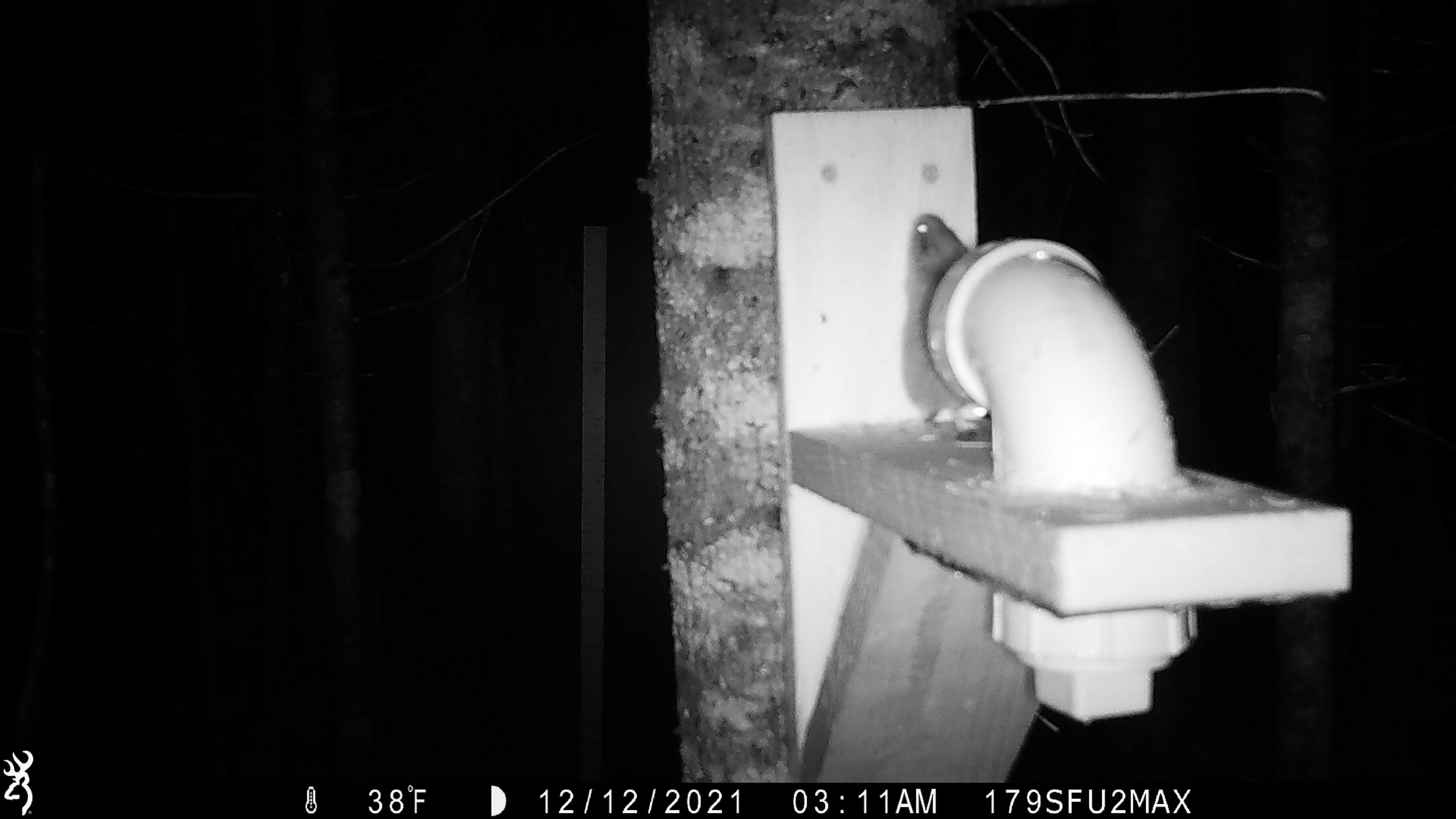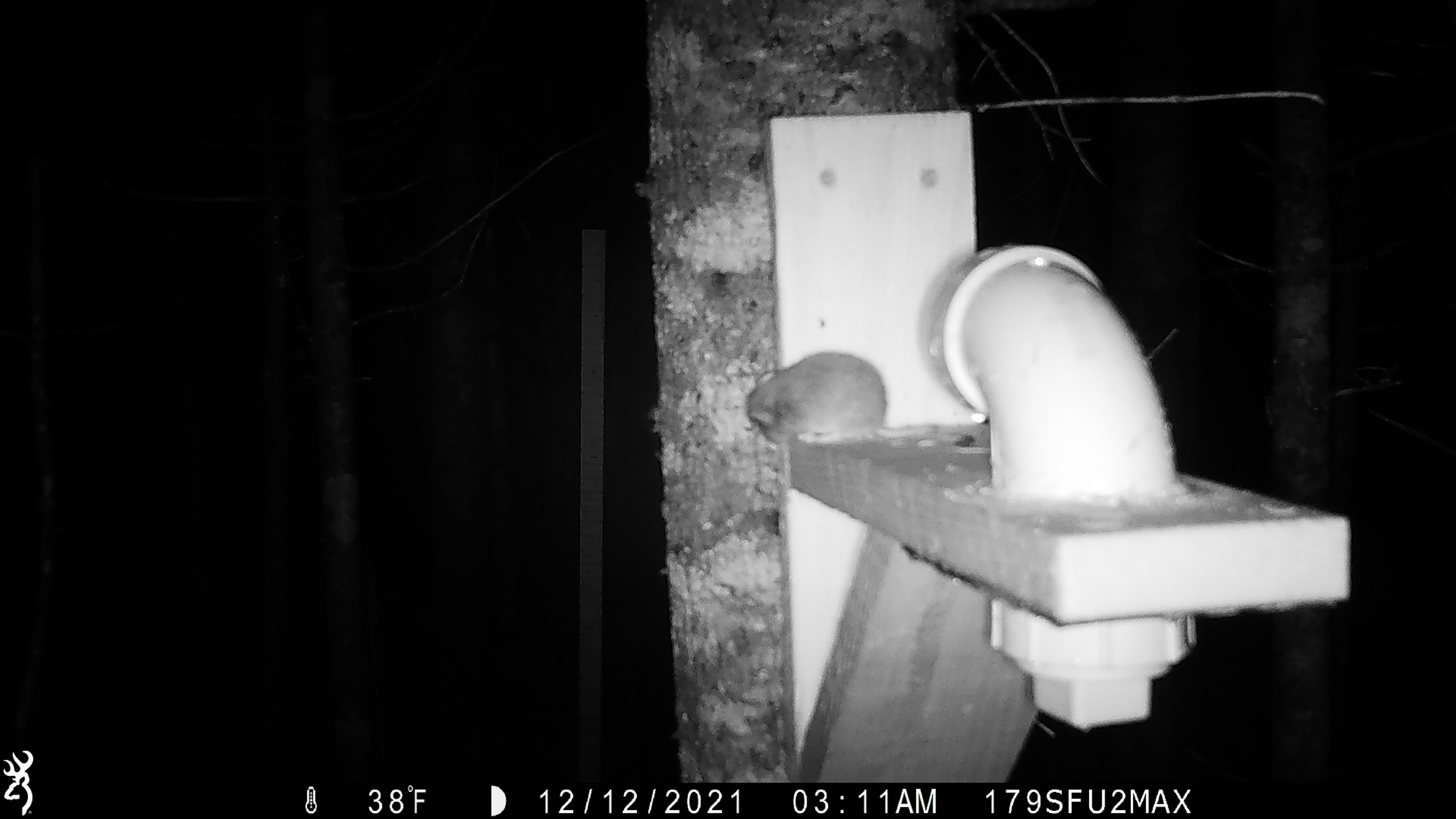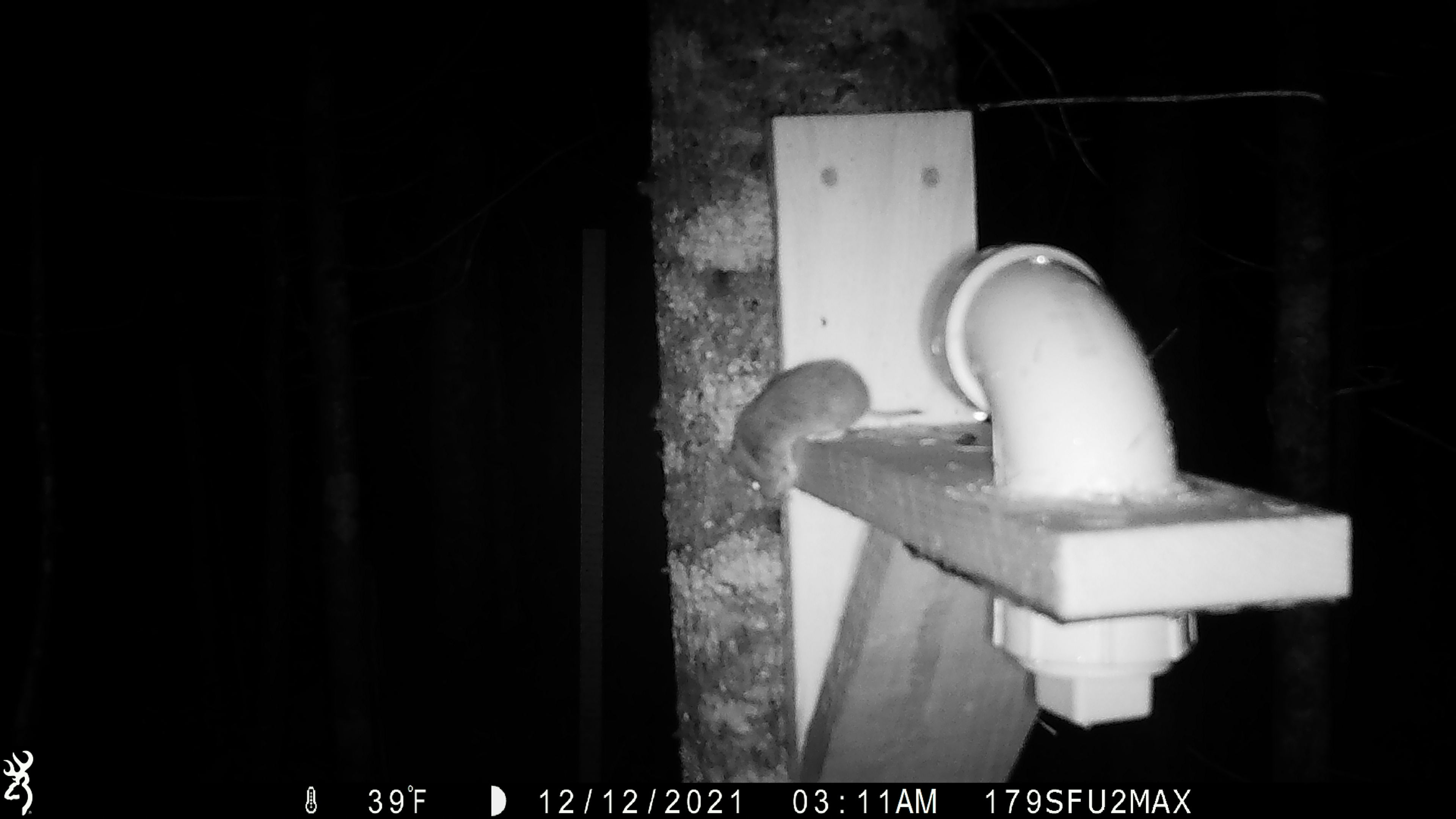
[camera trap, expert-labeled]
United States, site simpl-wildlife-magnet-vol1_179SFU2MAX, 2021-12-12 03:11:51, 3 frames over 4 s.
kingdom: Animalia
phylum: Chordata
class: Mammalia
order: Rodentia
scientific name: Rodentia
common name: mouse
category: mouse sp.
Mouse sp. (mouse) (Rodentia).